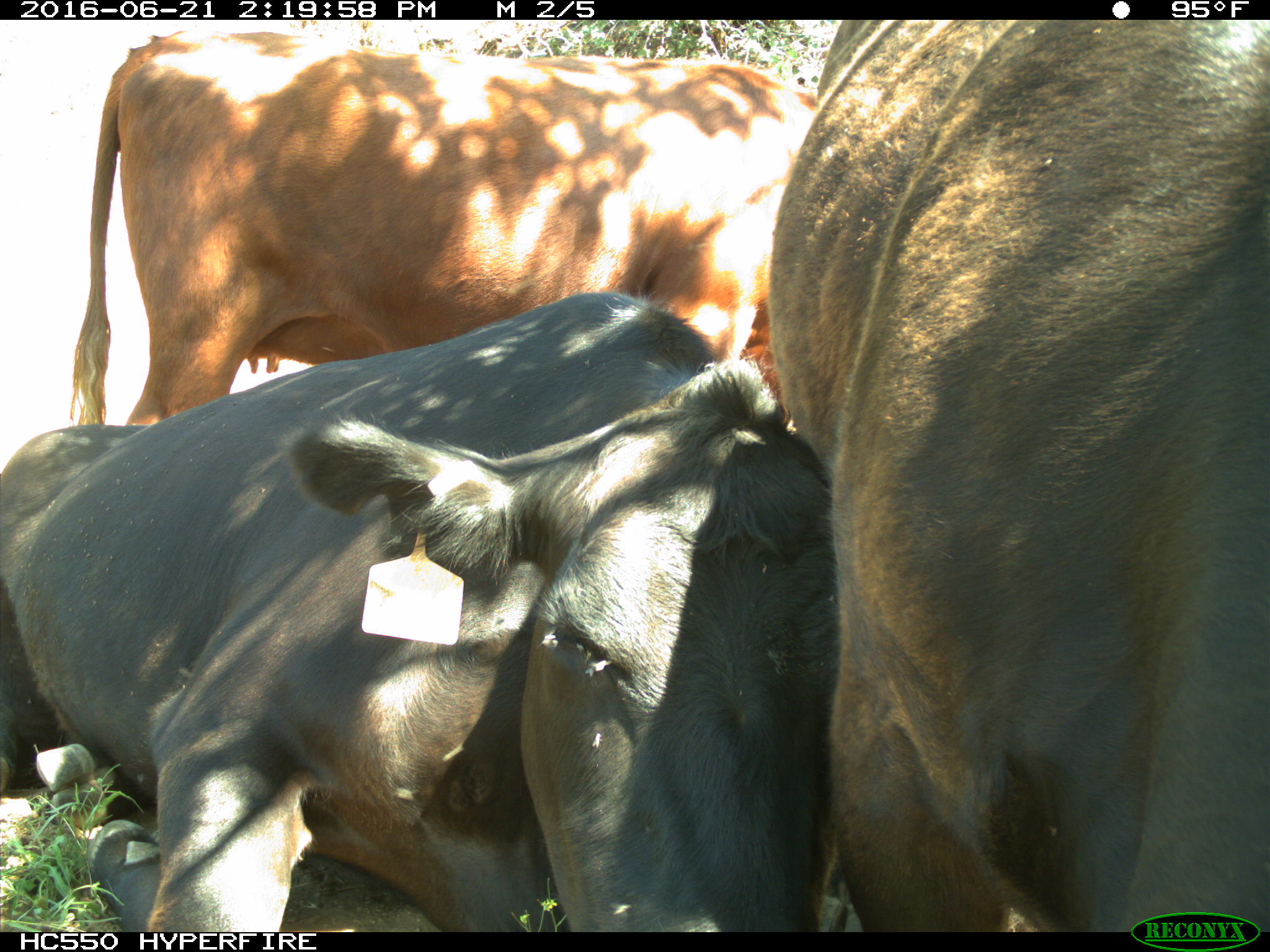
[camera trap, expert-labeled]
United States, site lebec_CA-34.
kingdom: Animalia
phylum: Chordata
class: Mammalia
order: Artiodactyla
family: Bovidae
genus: Bos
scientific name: Bos taurus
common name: domestic cow